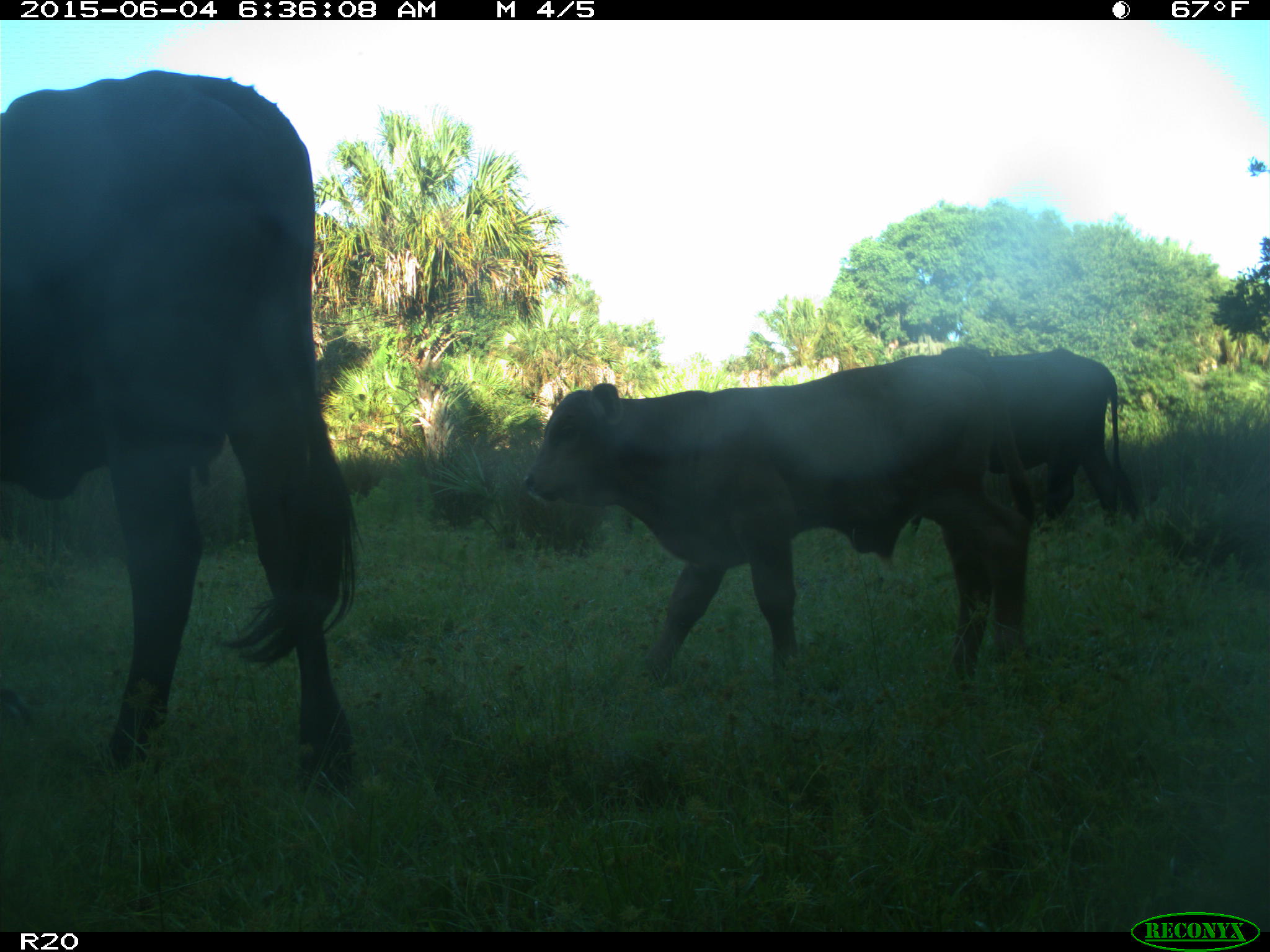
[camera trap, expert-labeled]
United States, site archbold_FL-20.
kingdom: Animalia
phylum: Chordata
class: Mammalia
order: Artiodactyla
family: Bovidae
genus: Bos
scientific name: Bos taurus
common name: domestic cow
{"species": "Bos taurus (domestic cow)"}